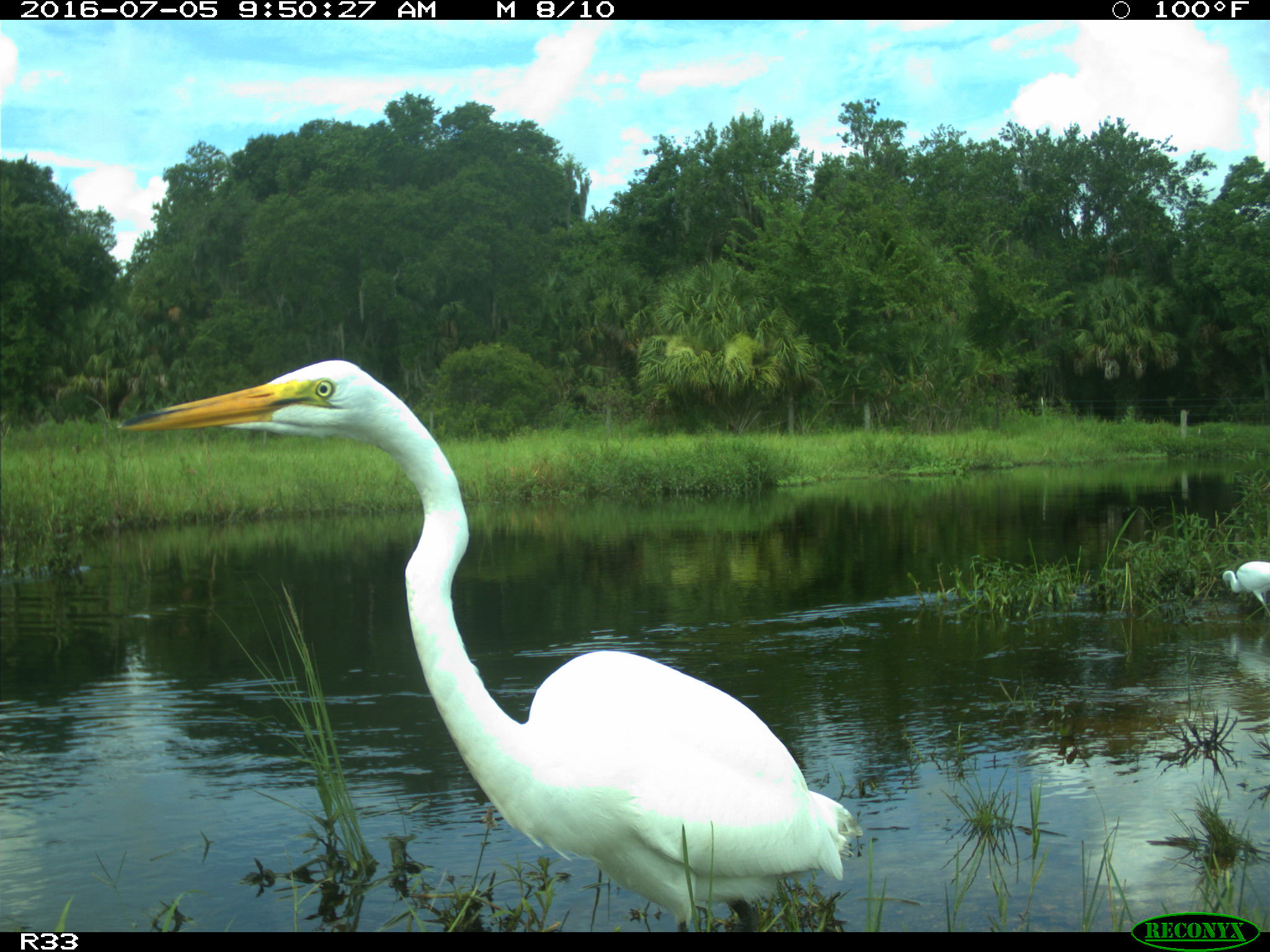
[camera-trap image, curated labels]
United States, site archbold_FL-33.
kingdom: Animalia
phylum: Chordata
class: Aves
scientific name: Aves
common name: birds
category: unidentified bird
Unidentified bird (birds) (Aves).